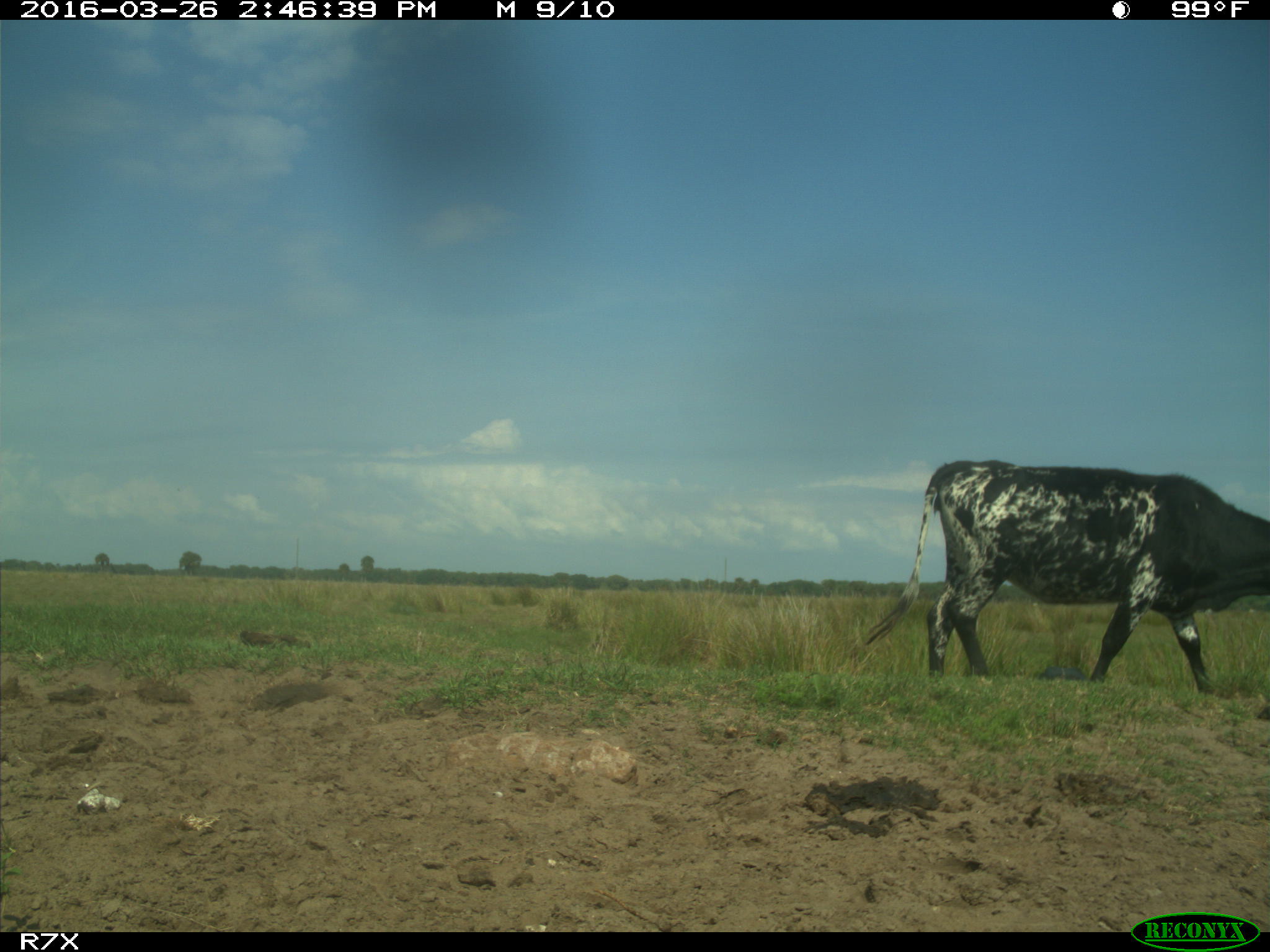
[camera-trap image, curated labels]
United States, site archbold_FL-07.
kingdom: Animalia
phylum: Chordata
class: Mammalia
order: Artiodactyla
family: Bovidae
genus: Bos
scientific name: Bos taurus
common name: domestic cow